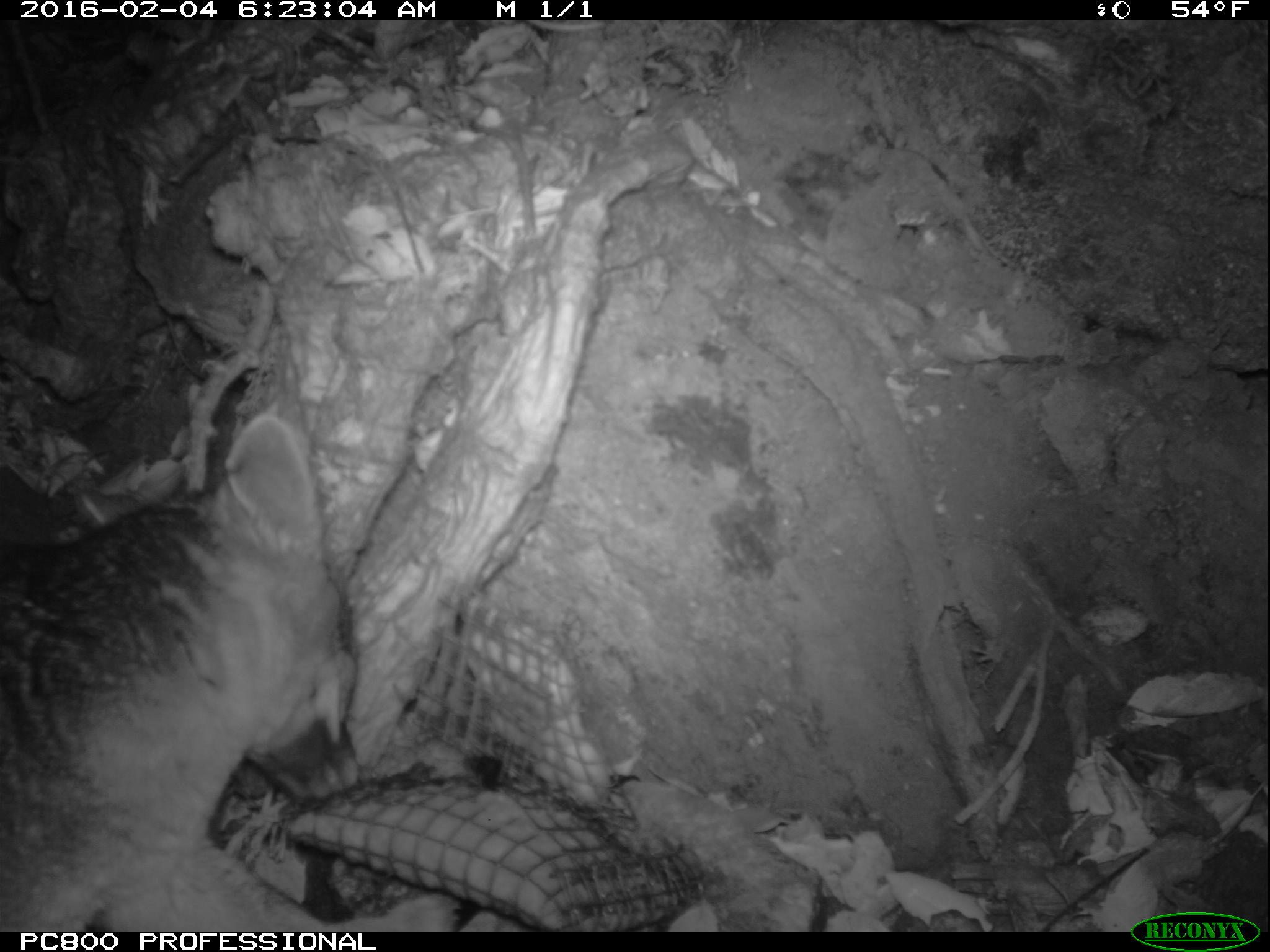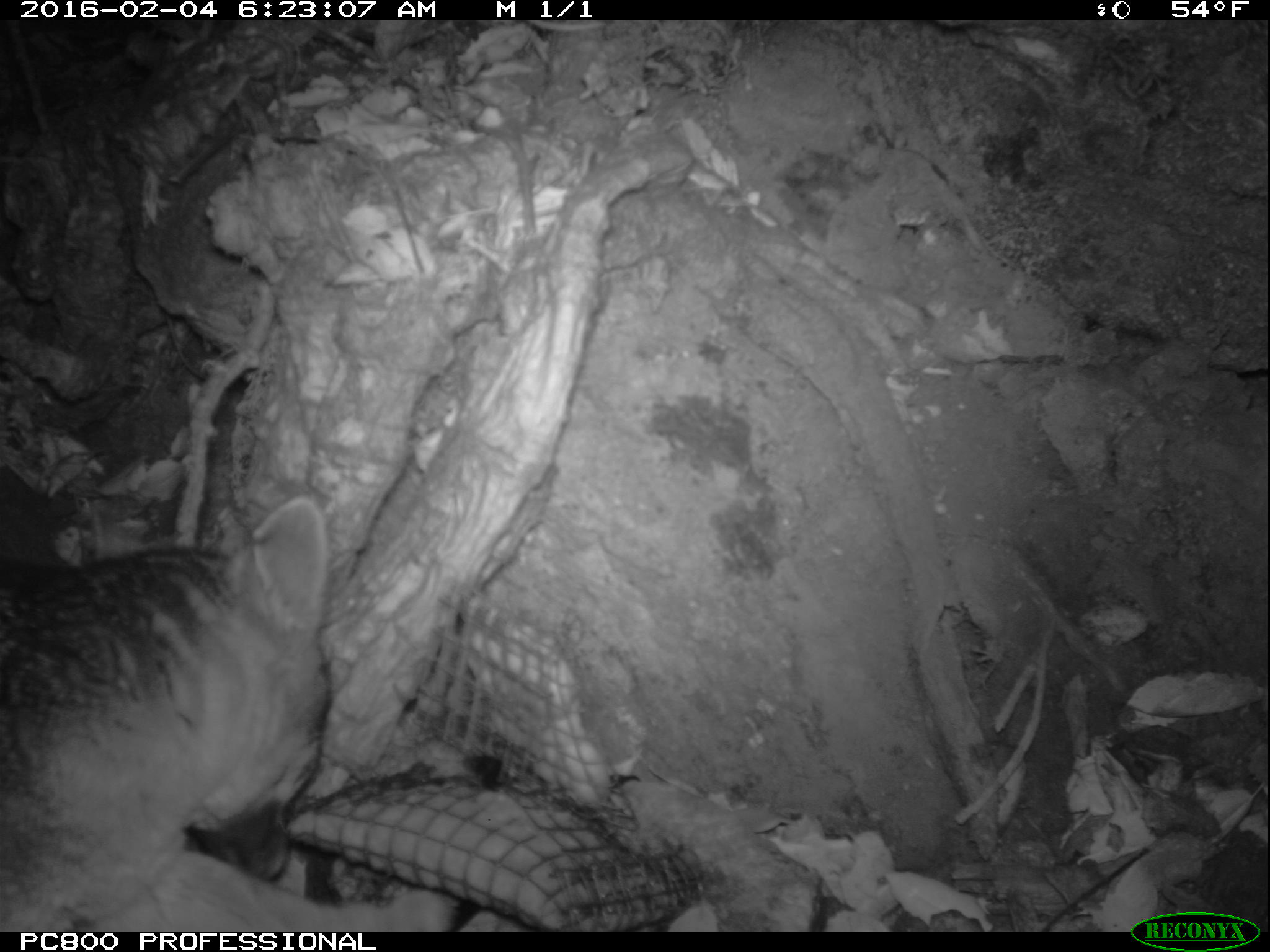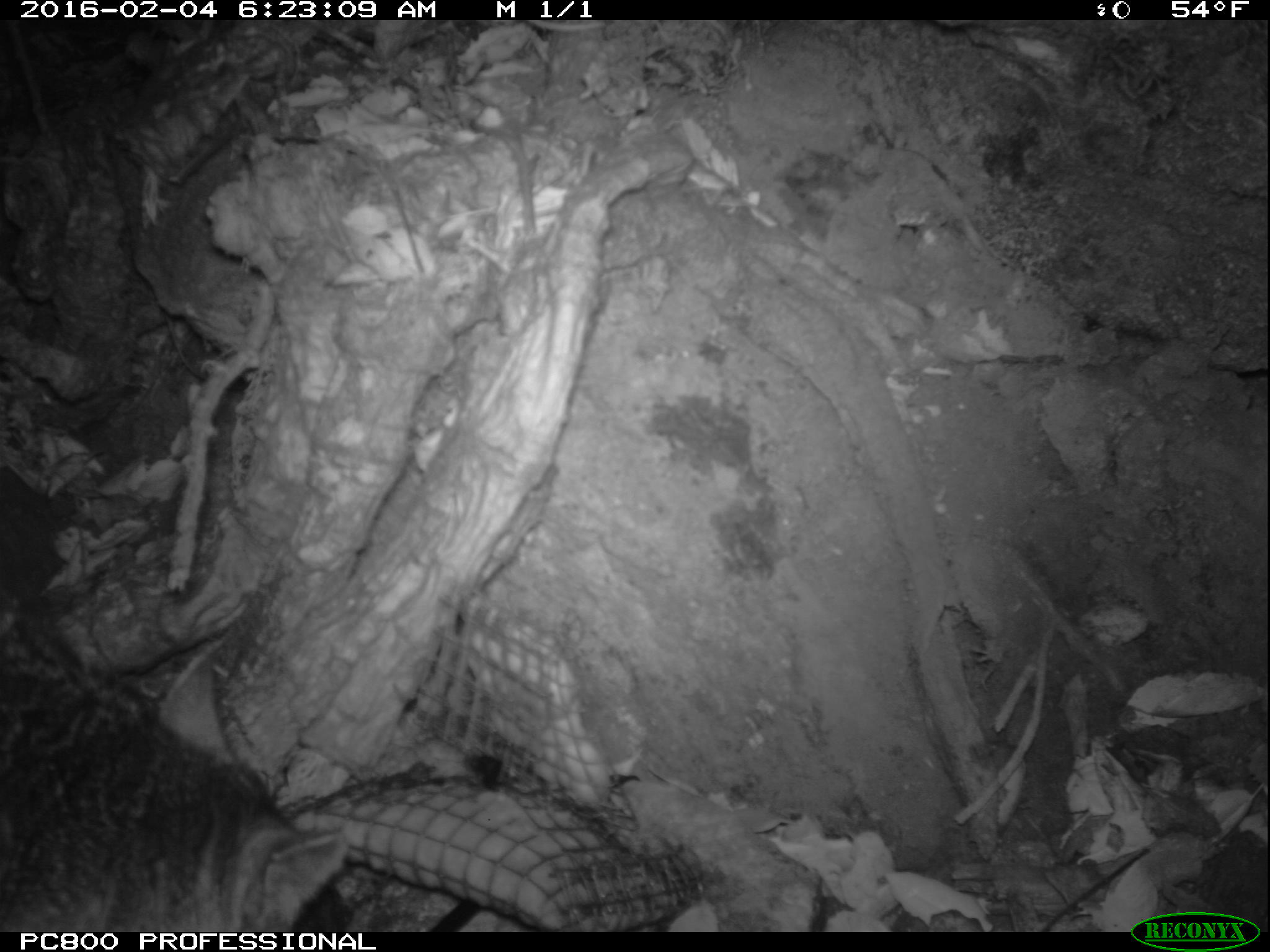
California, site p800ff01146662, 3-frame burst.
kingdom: Animalia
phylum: Chordata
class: Mammalia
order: Carnivora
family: Canidae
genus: Urocyon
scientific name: Urocyon littoralis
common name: island fox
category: fox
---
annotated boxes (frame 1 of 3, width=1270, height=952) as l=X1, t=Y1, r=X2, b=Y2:
fox: l=0, t=408, r=460, b=932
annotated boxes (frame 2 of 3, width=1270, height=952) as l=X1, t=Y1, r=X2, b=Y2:
fox: l=0, t=494, r=466, b=932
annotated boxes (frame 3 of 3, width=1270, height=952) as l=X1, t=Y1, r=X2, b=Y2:
fox: l=0, t=646, r=344, b=932